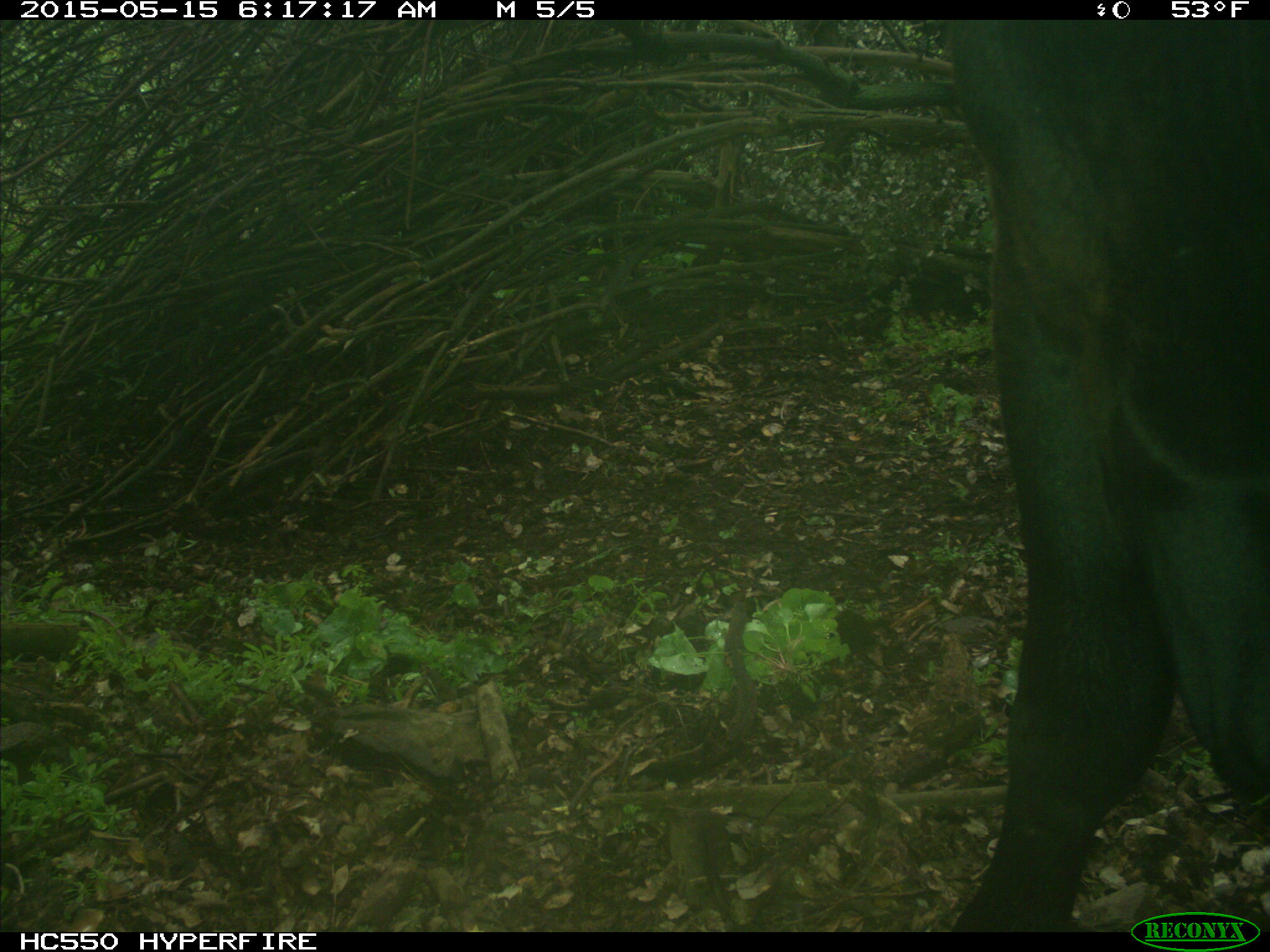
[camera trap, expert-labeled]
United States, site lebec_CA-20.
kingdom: Animalia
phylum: Chordata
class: Mammalia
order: Artiodactyla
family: Bovidae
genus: Bos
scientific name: Bos taurus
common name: domestic cow